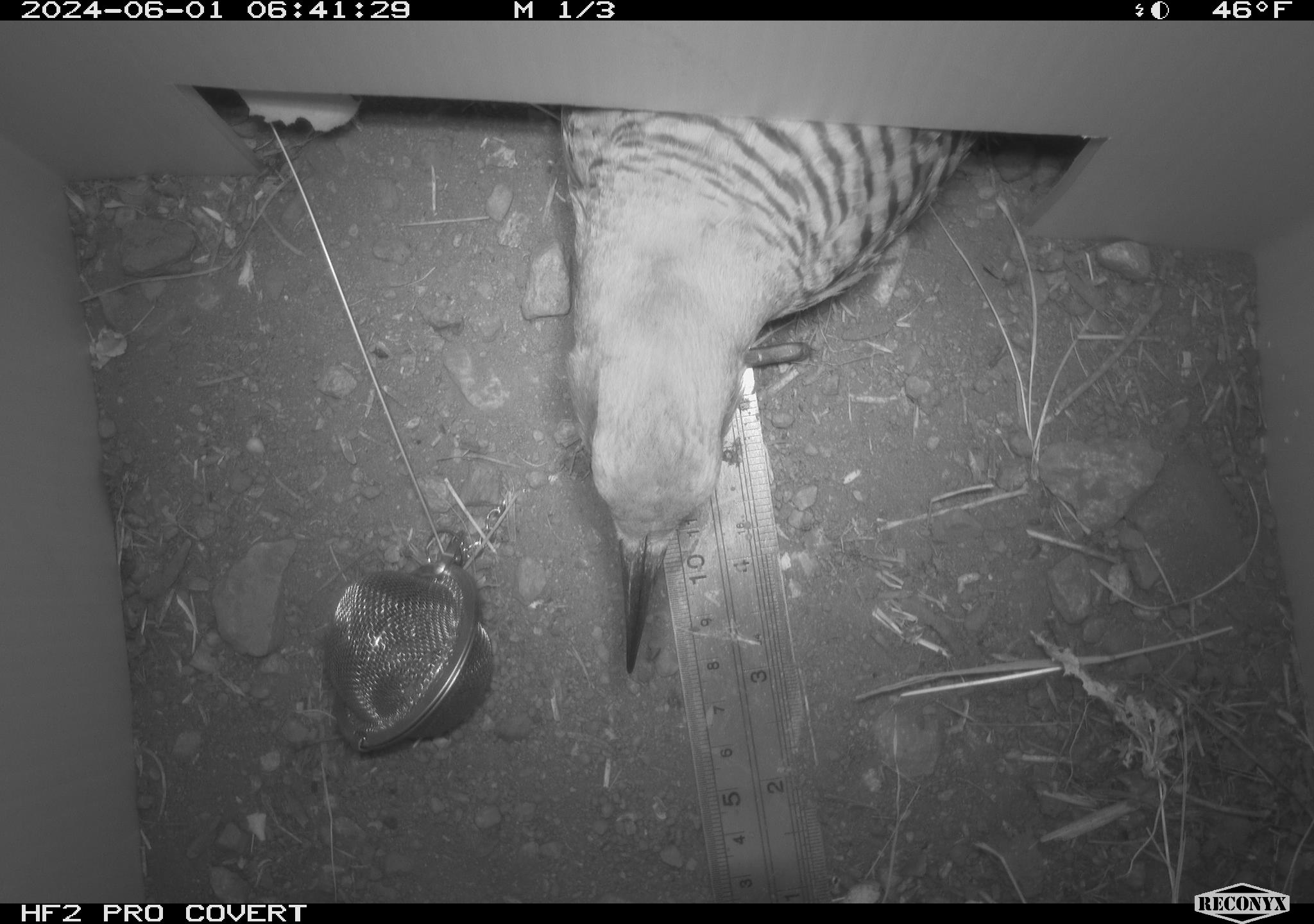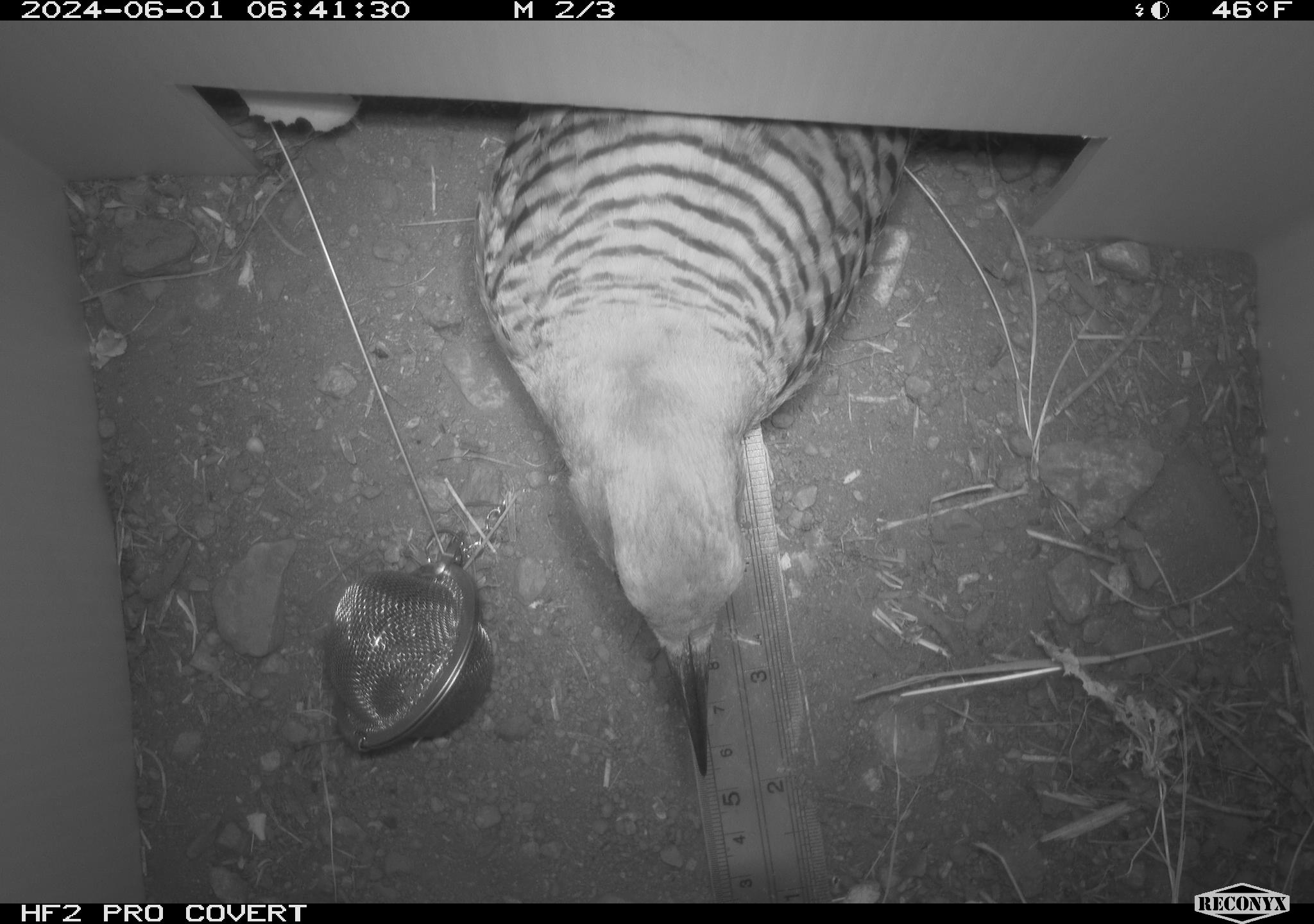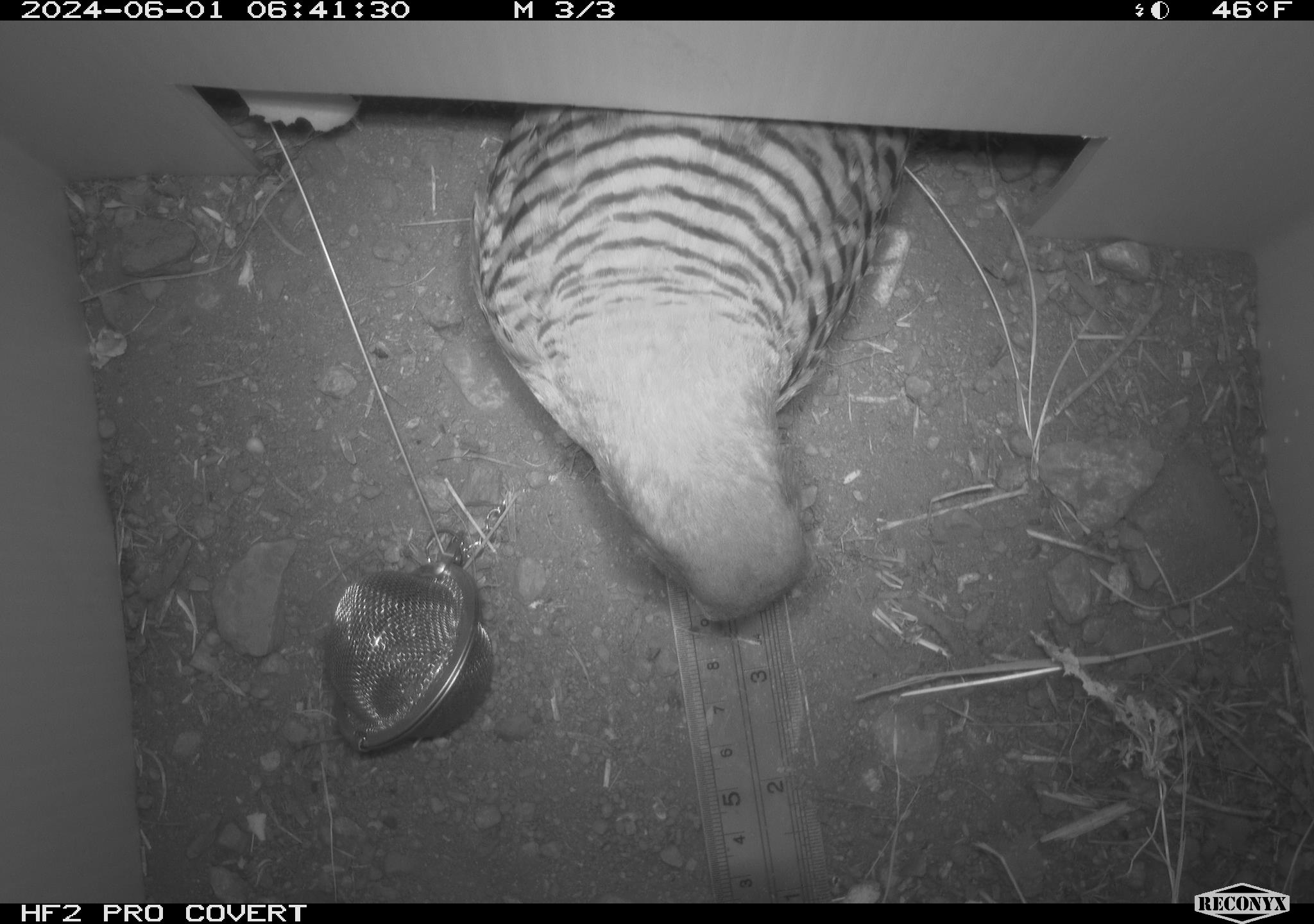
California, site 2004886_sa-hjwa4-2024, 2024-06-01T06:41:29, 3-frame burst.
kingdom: Animalia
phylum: Chordata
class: Aves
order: Piciformes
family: Picidae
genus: Colaptes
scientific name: Colaptes auratus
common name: northern flicker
Northern flicker (Colaptes auratus).